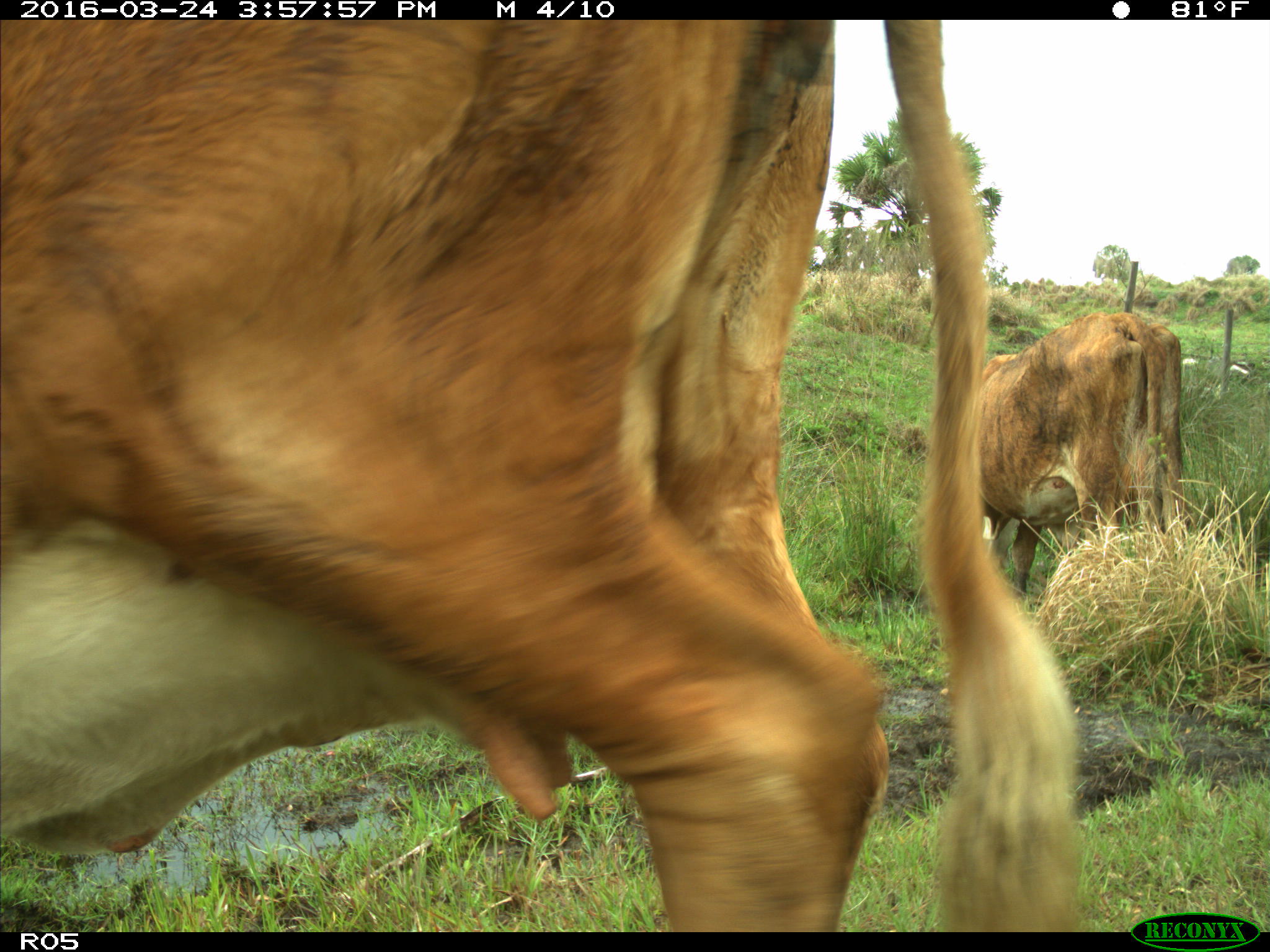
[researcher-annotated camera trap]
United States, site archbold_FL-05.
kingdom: Animalia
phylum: Chordata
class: Mammalia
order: Artiodactyla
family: Bovidae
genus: Bos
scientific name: Bos taurus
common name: domestic cow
Bos taurus (domestic cow).